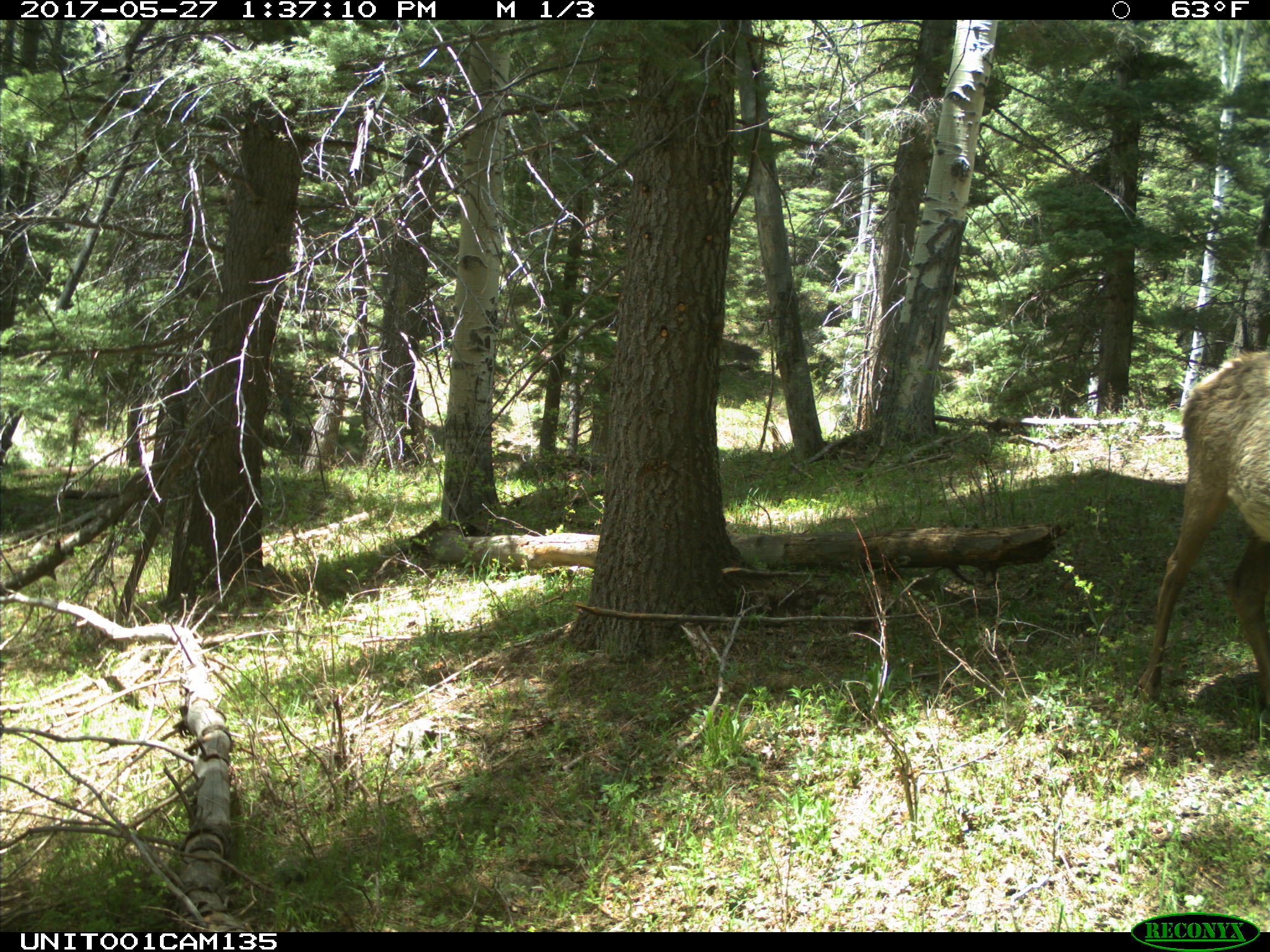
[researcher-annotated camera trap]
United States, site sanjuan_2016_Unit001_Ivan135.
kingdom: Animalia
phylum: Chordata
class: Mammalia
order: Artiodactyla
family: Cervidae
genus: Cervus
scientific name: Cervus elaphus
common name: red deer